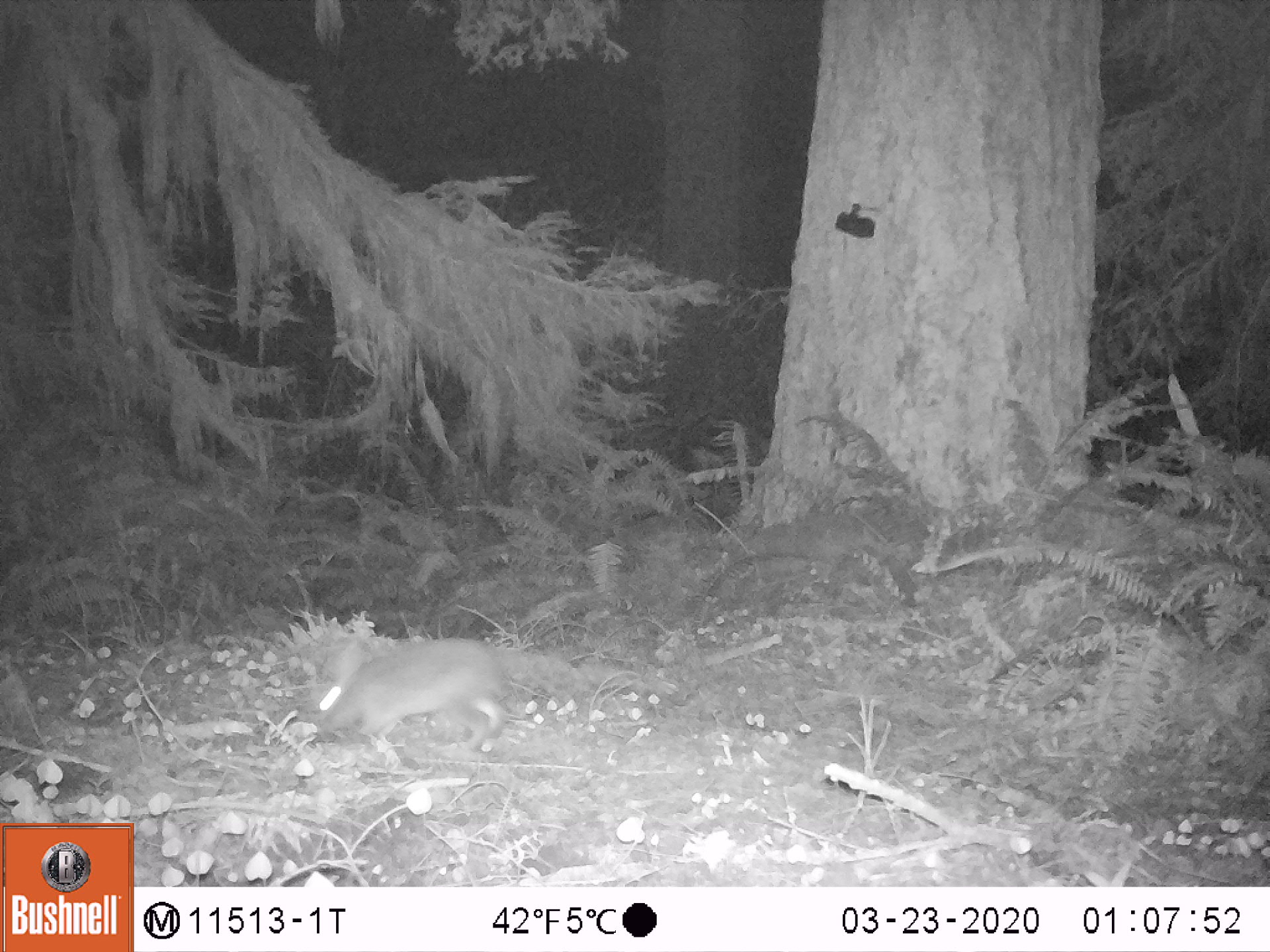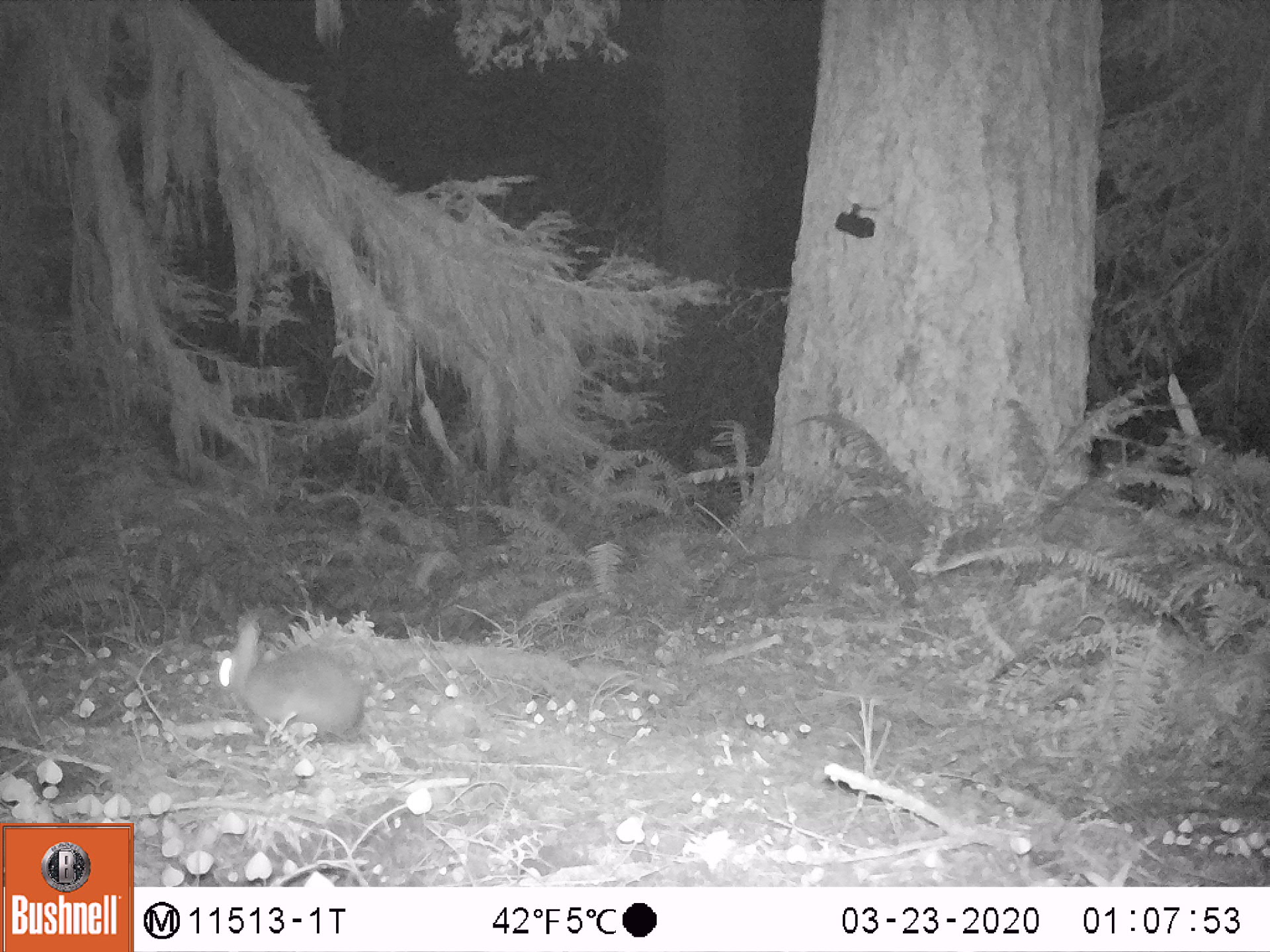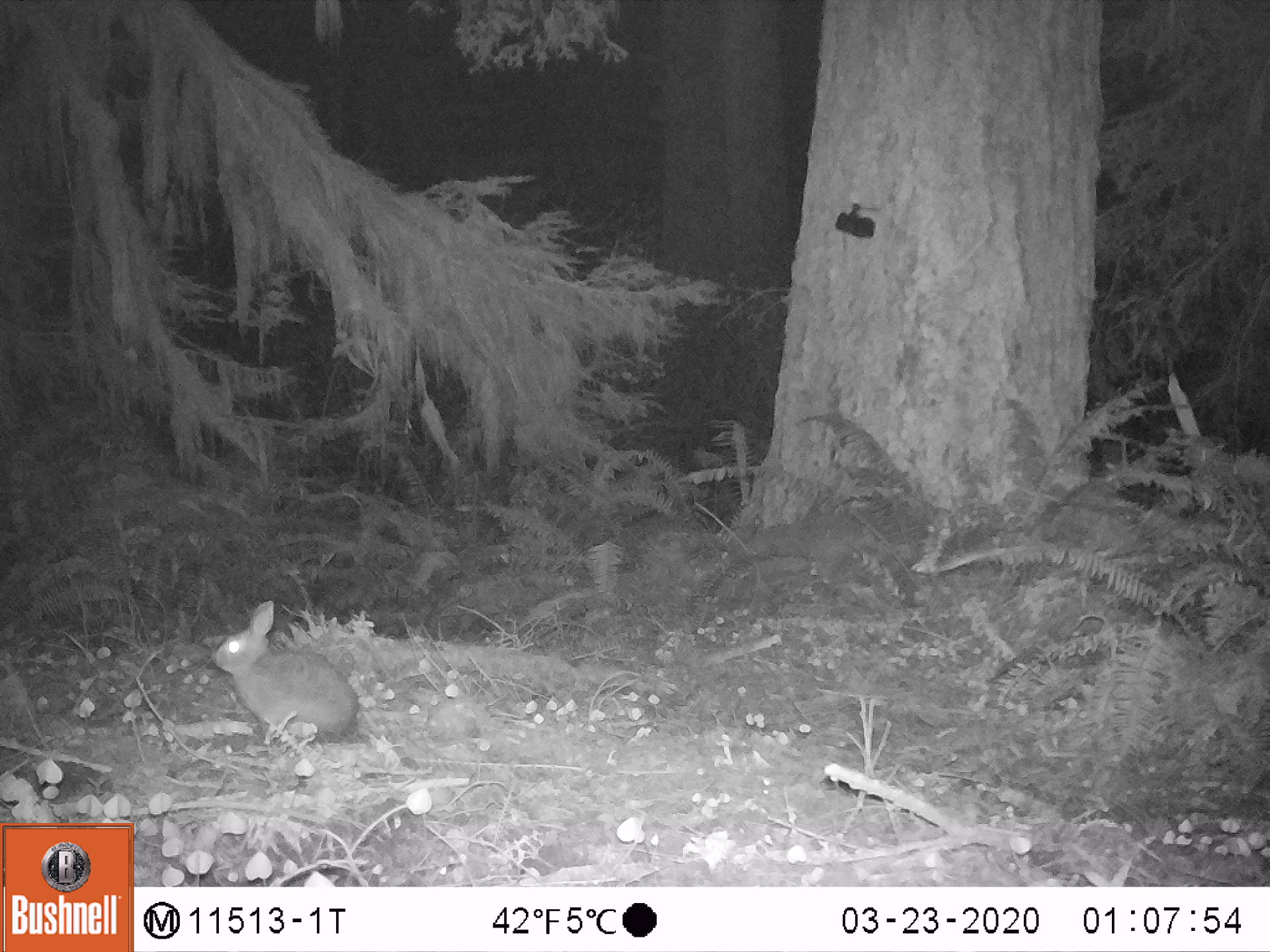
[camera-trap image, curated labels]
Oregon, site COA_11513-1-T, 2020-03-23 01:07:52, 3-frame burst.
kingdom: Animalia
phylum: Chordata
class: Mammalia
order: Lagomorpha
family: Leporidae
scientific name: Leporidae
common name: hares and rabbits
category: leporidae family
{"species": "leporidae family (hares and rabbits) (Leporidae)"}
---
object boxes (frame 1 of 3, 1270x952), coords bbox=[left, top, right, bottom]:
leporidae family: bbox=[309, 630, 507, 750]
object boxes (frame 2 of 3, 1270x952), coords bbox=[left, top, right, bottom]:
leporidae family: bbox=[211, 613, 374, 737]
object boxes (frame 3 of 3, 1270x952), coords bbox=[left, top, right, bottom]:
leporidae family: bbox=[209, 596, 361, 752]